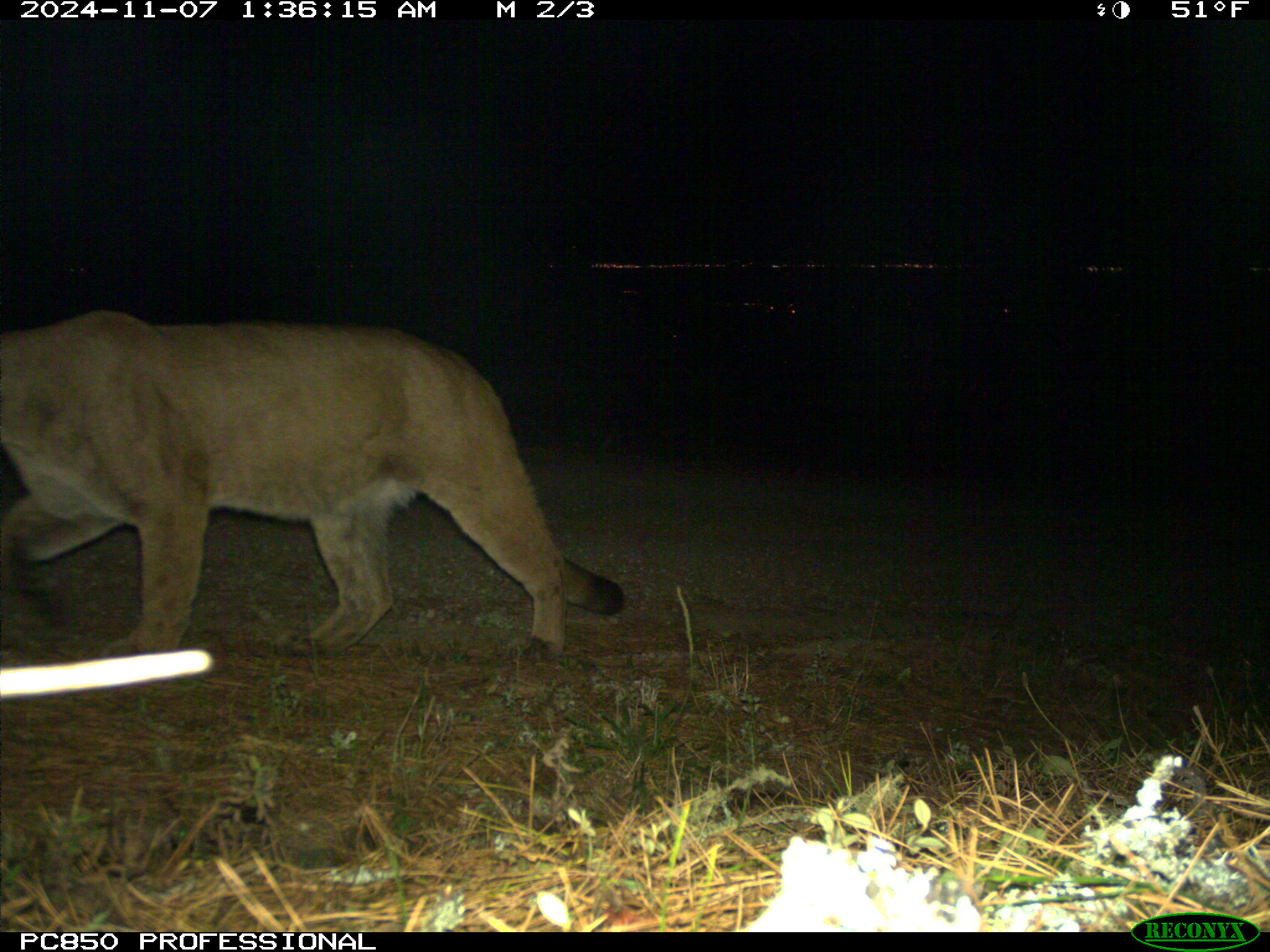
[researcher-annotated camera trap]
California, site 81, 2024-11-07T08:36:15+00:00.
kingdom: Animalia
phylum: Chordata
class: Mammalia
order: Carnivora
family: Felidae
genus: Puma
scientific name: Puma concolor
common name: puma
Puma (Puma concolor).